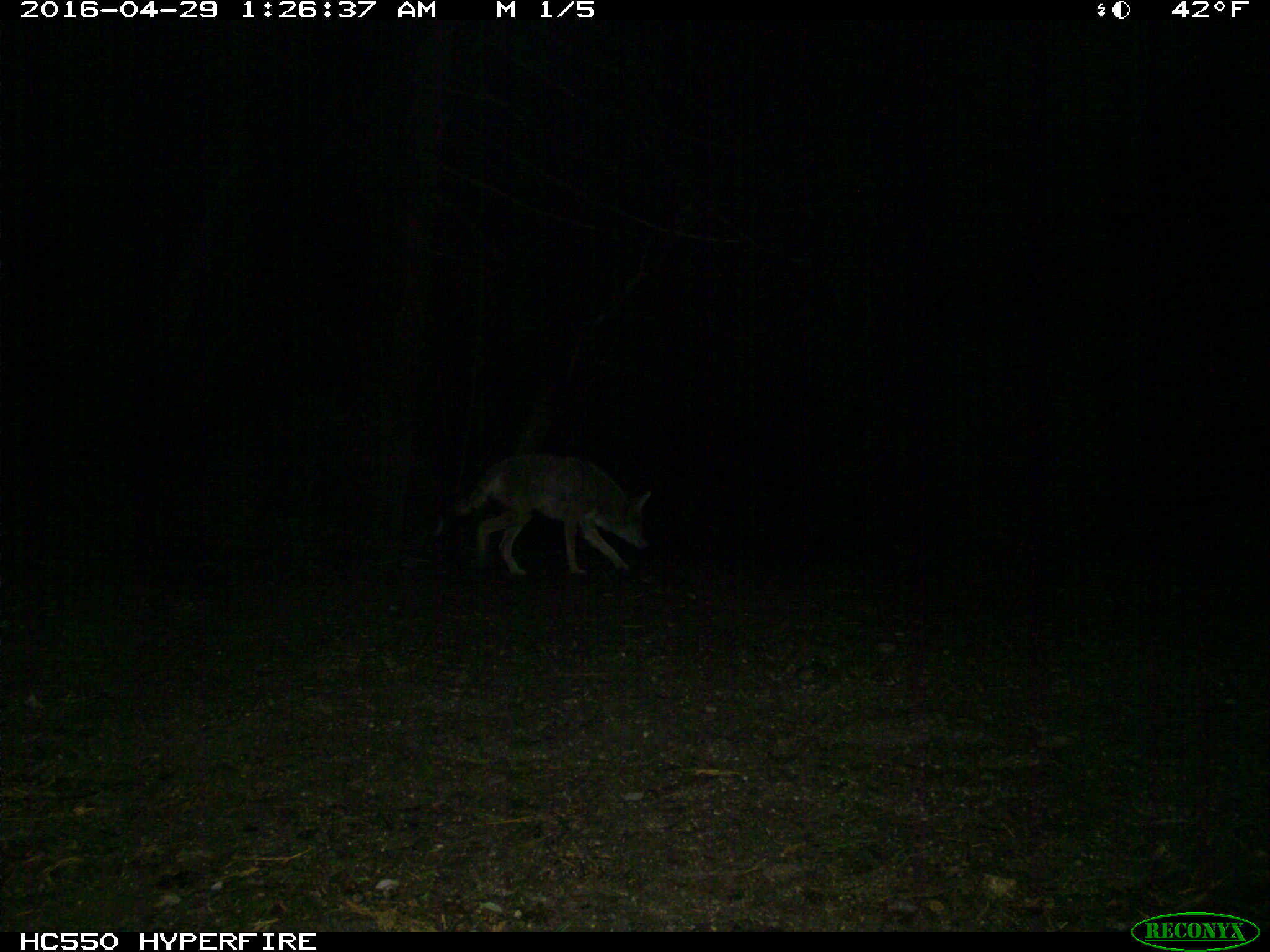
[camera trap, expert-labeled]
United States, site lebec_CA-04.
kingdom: Animalia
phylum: Chordata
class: Mammalia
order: Carnivora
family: Canidae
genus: Canis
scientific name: Canis latrans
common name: coyote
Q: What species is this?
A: Canis latrans (coyote).